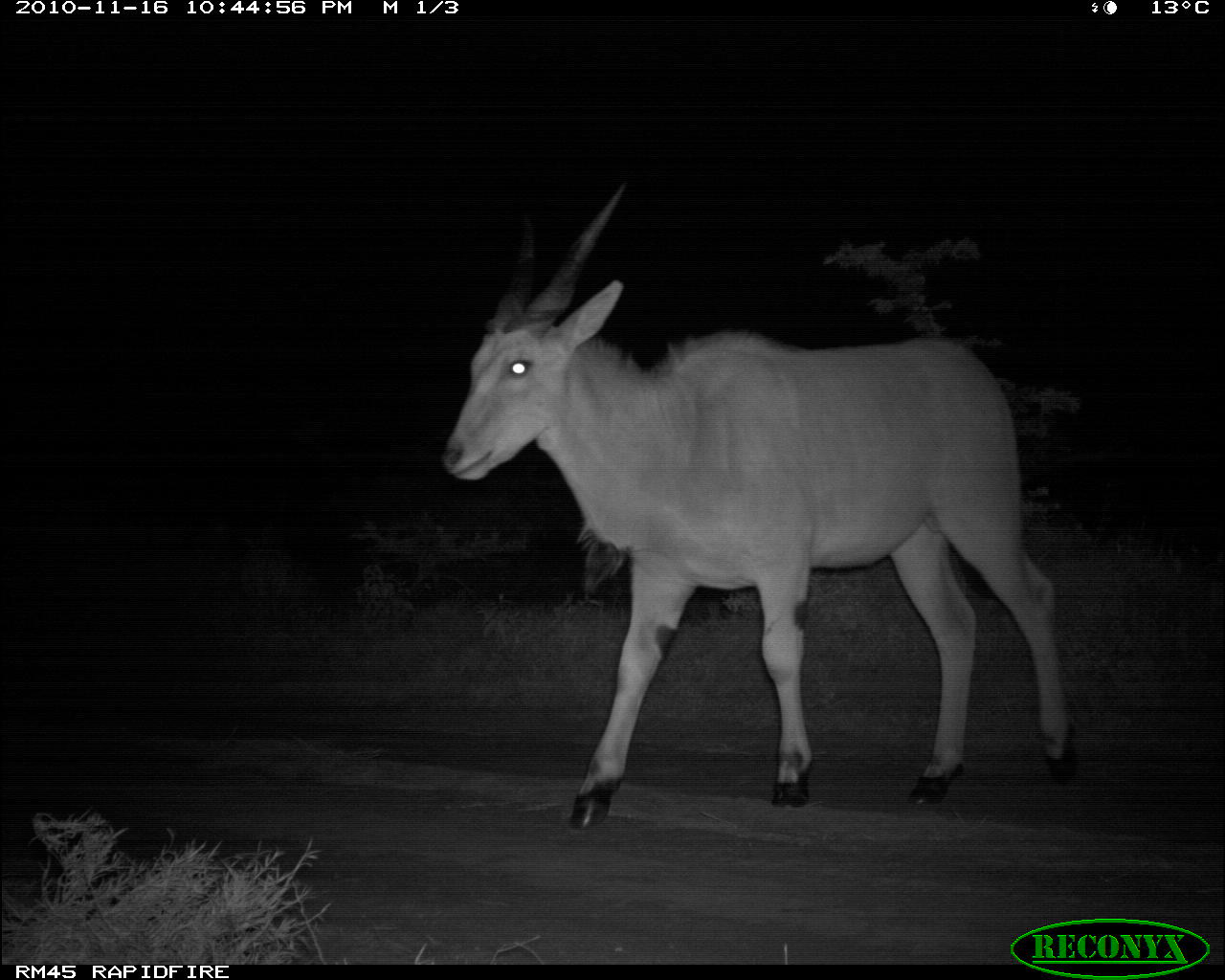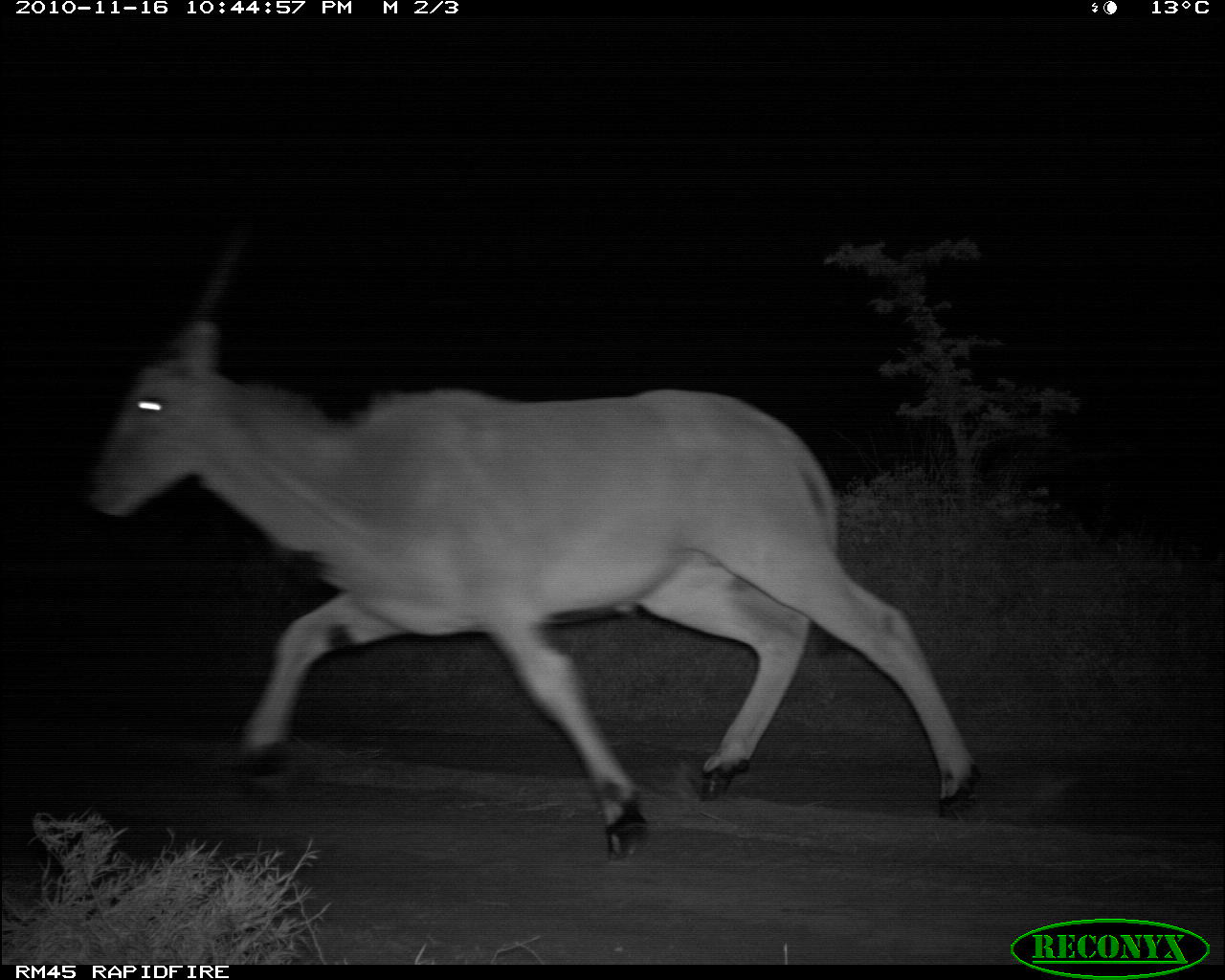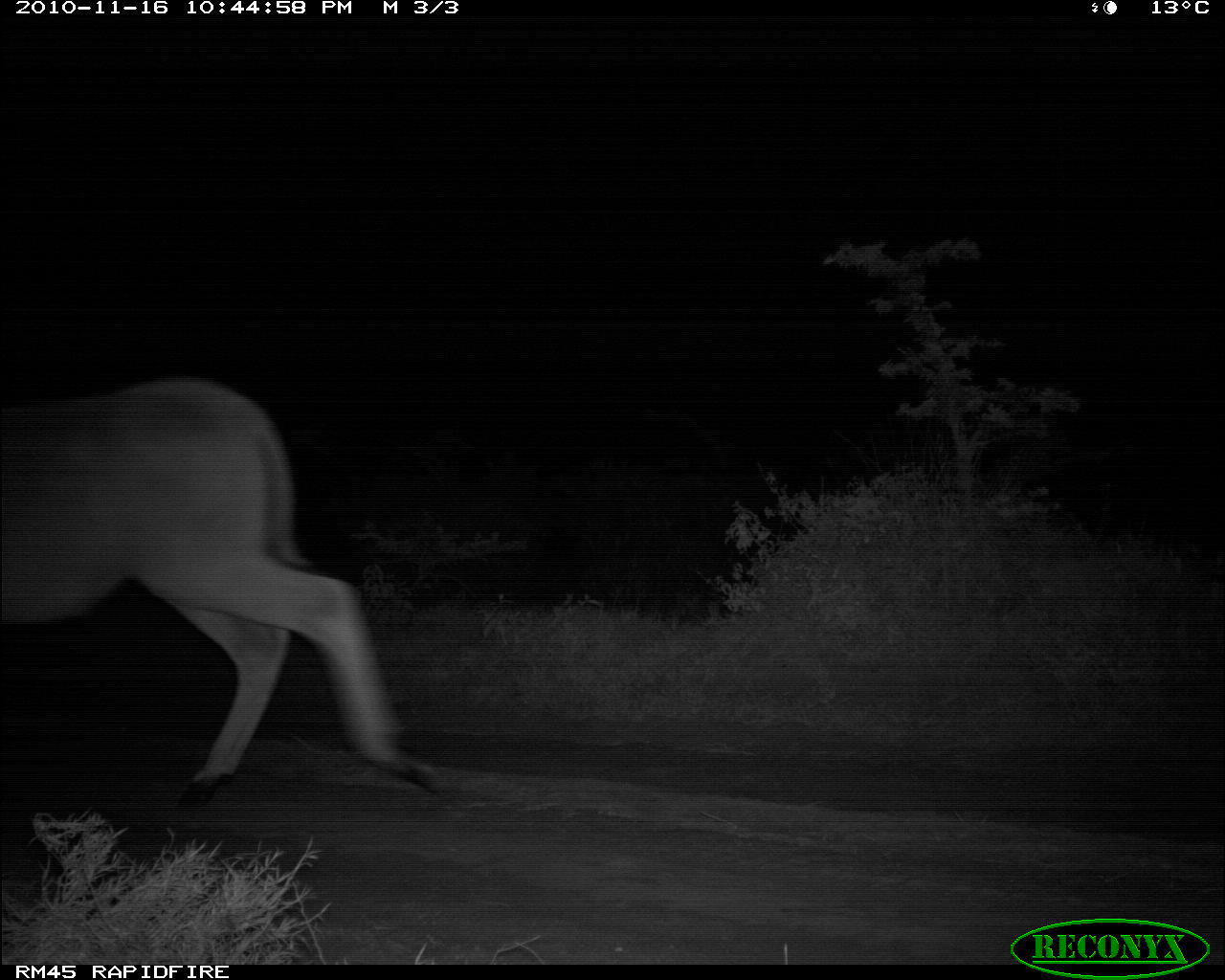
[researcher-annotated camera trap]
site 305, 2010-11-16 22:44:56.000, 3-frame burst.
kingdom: Animalia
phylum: Chordata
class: Mammalia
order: Artiodactyla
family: Bovidae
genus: Tragelaphus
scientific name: Tragelaphus oryx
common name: eland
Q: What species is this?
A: Tragelaphus oryx (eland).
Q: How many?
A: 1.